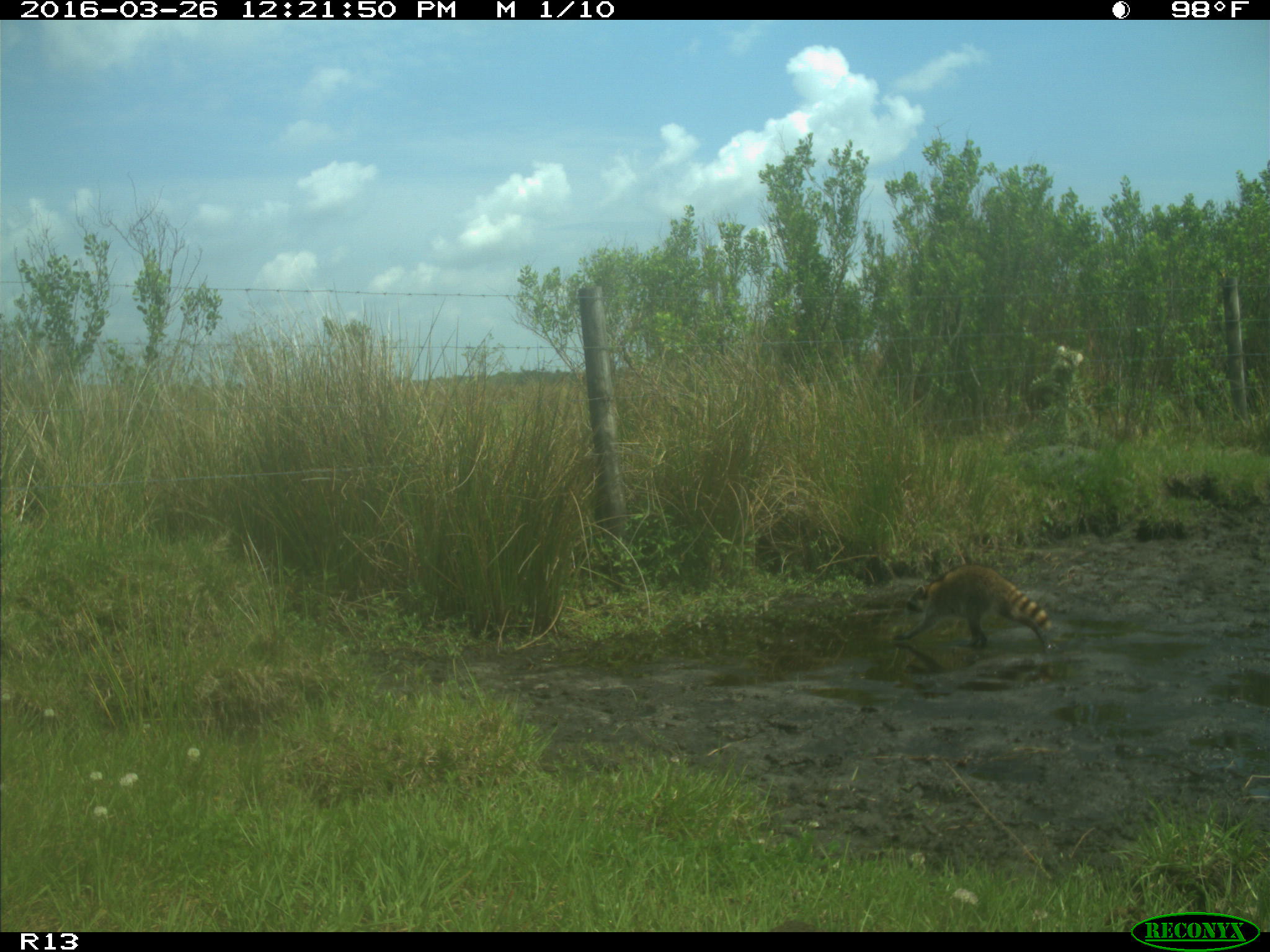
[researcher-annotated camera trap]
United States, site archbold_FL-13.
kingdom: Animalia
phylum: Chordata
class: Mammalia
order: Carnivora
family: Procyonidae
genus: Procyon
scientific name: Procyon lotor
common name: common raccoon